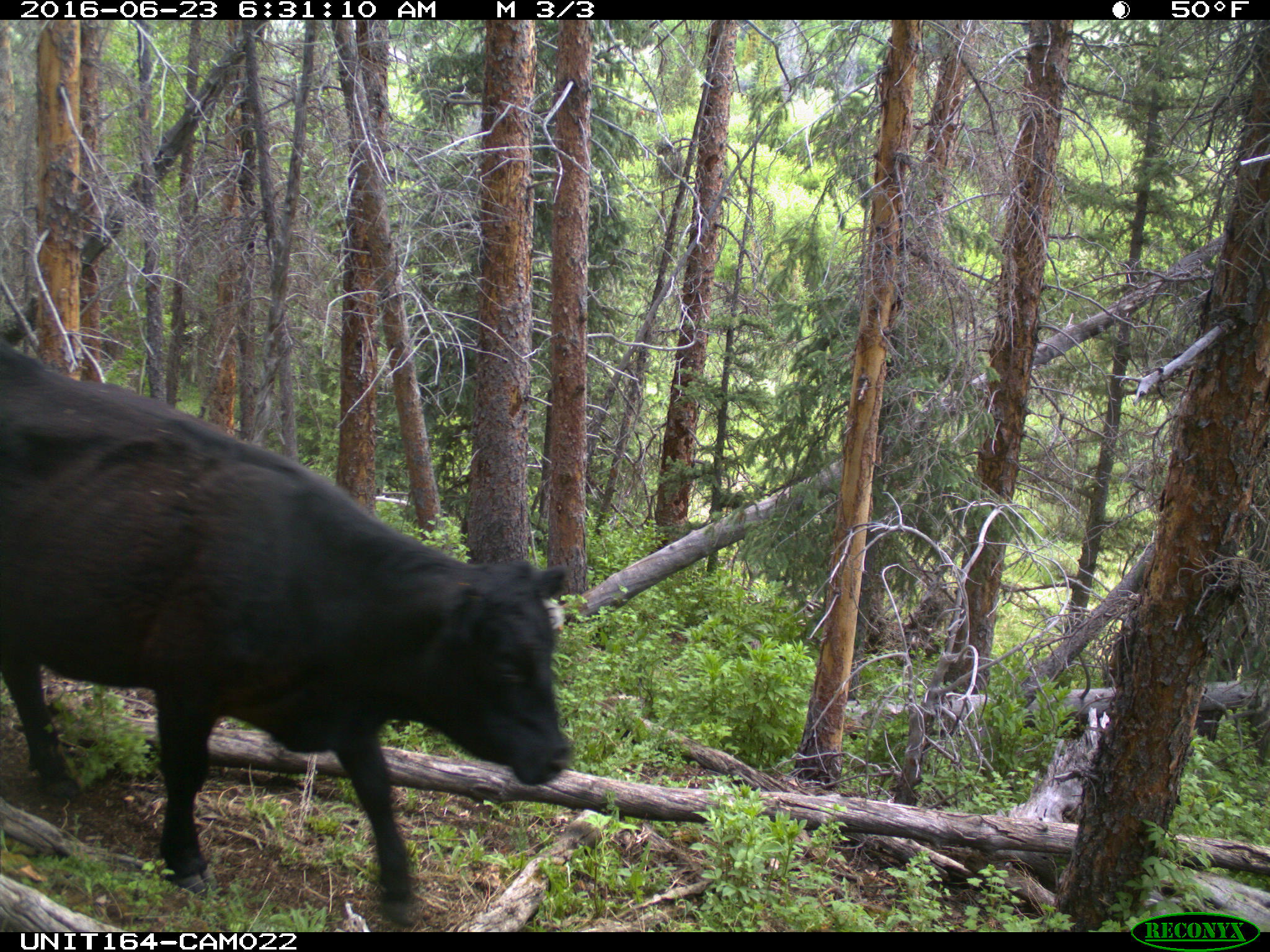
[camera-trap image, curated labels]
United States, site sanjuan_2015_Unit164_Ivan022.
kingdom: Animalia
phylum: Chordata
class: Mammalia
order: Artiodactyla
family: Bovidae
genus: Bos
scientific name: Bos taurus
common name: domestic cow